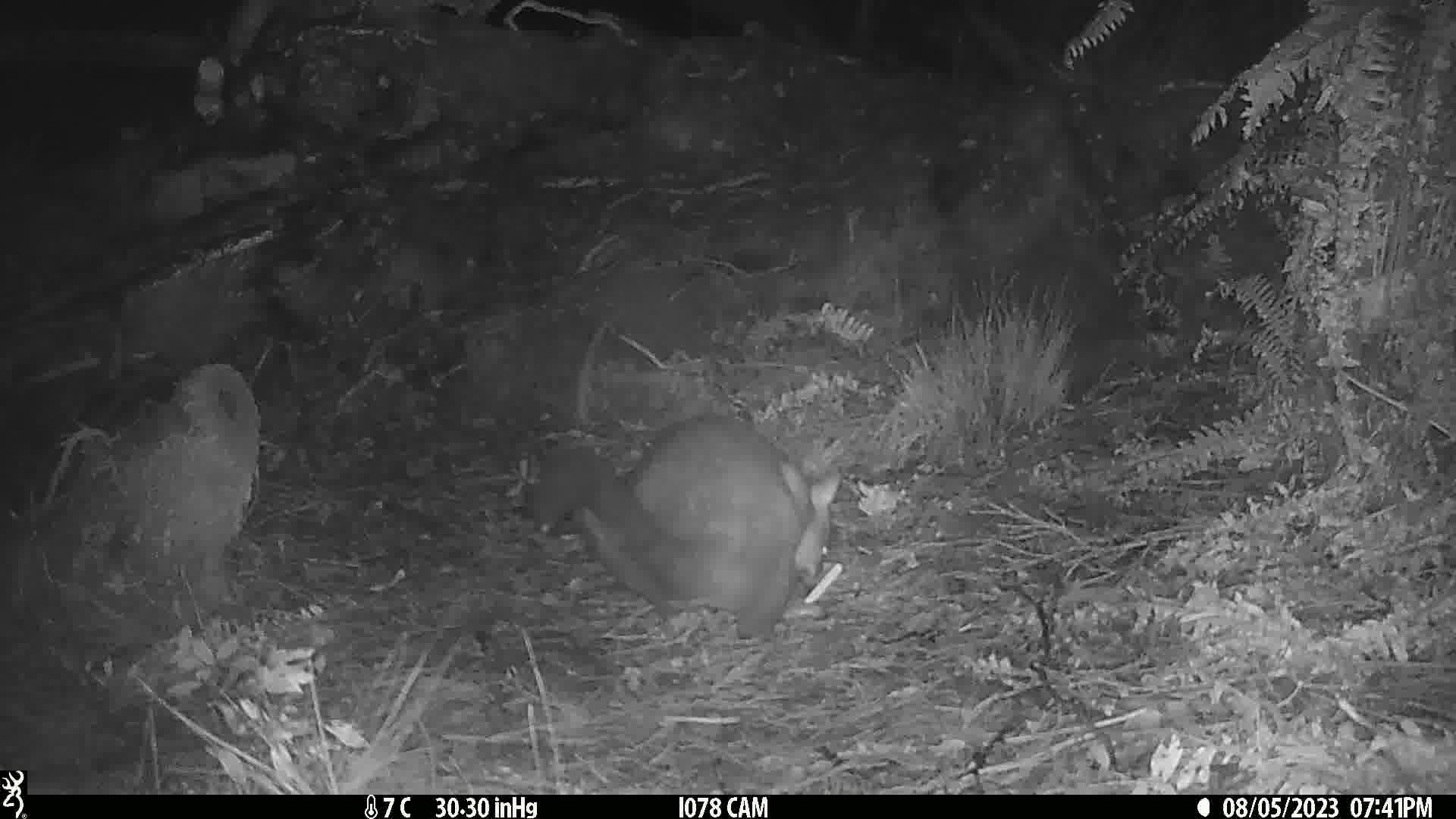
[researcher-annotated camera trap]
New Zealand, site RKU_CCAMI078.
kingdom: Animalia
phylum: Chordata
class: Mammalia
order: Diprotodontia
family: Phalangeridae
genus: Trichosurus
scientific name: Trichosurus vulpecula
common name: common brushtail possum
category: possum